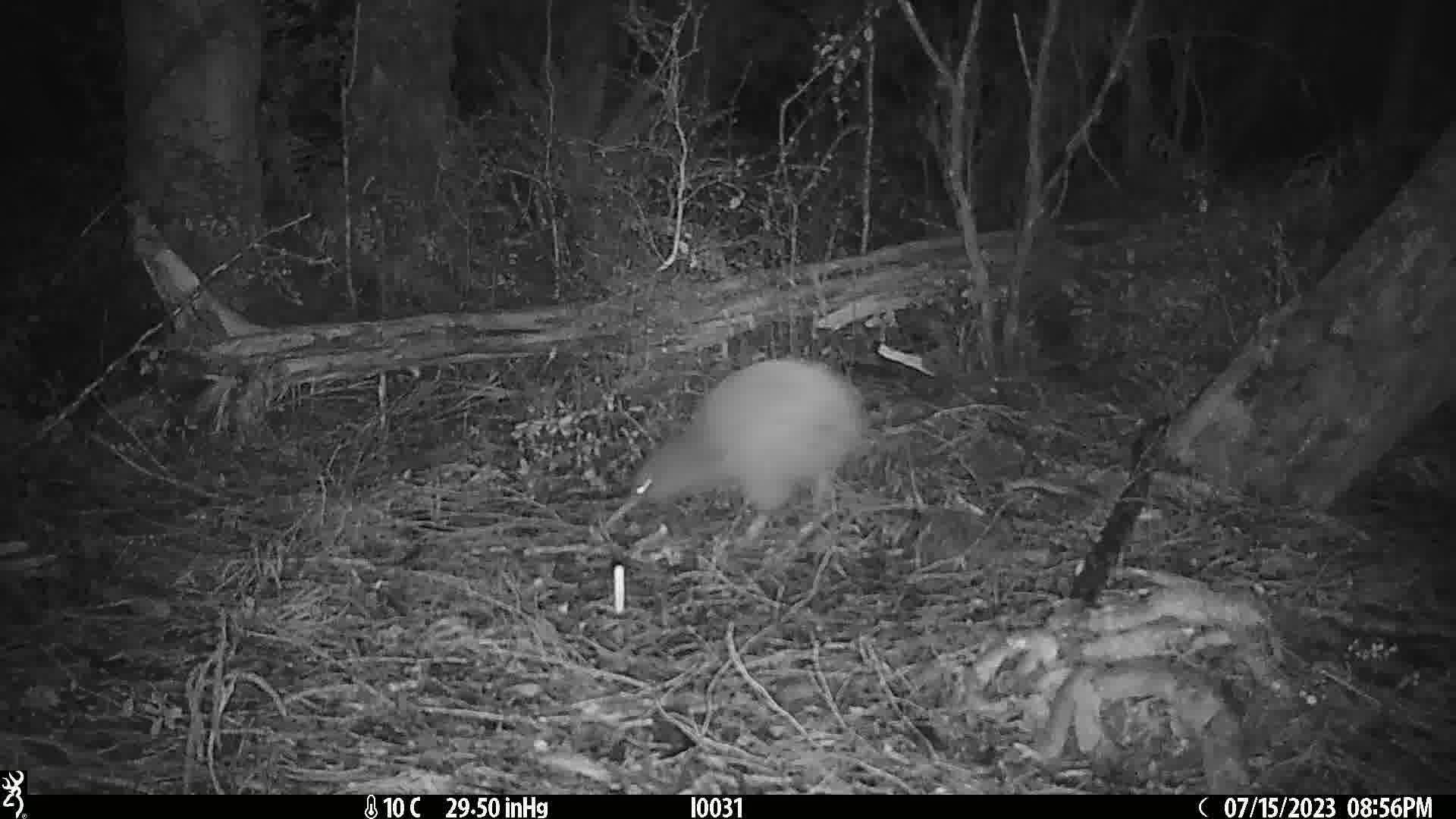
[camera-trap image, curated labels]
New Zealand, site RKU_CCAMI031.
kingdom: Animalia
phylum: Chordata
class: Aves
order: Apterygiformes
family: Apterygidae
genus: Apteryx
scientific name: Apteryx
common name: kiwi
Kiwi (Apteryx).